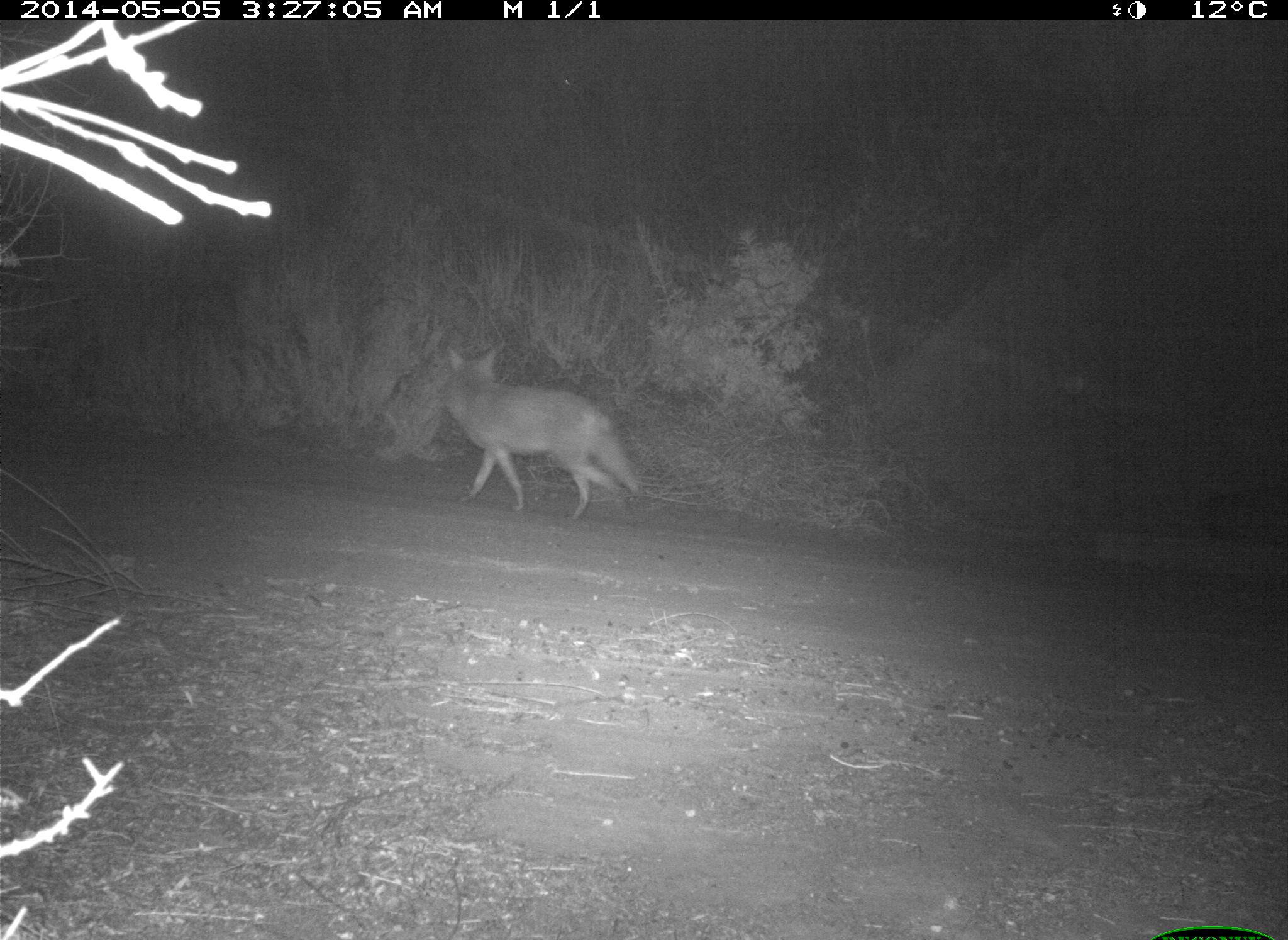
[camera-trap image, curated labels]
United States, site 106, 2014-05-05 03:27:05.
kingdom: Animalia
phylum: Chordata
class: Mammalia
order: Carnivora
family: Canidae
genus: Canis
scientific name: Canis latrans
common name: coyote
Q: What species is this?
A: Coyote (Canis latrans).